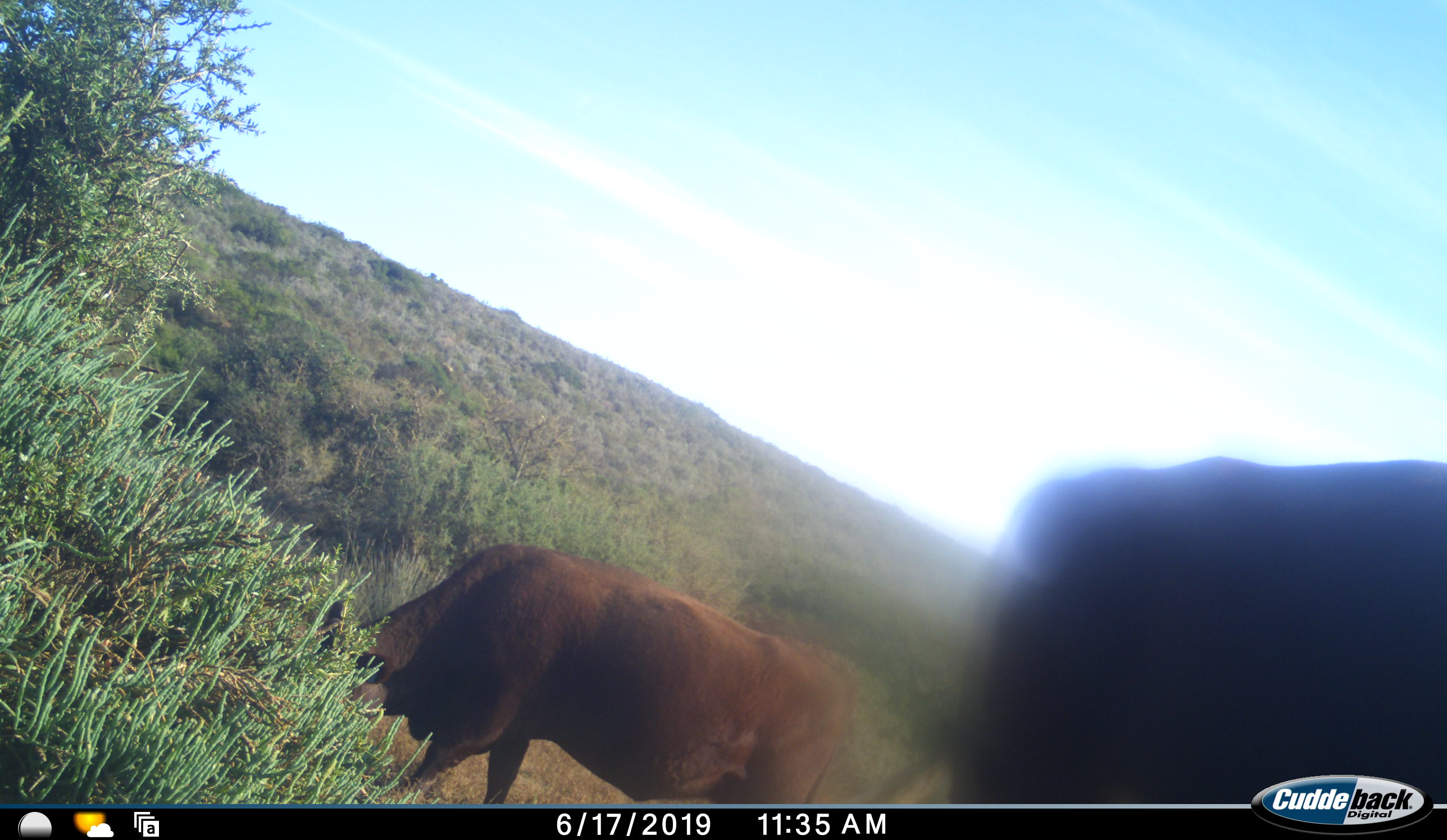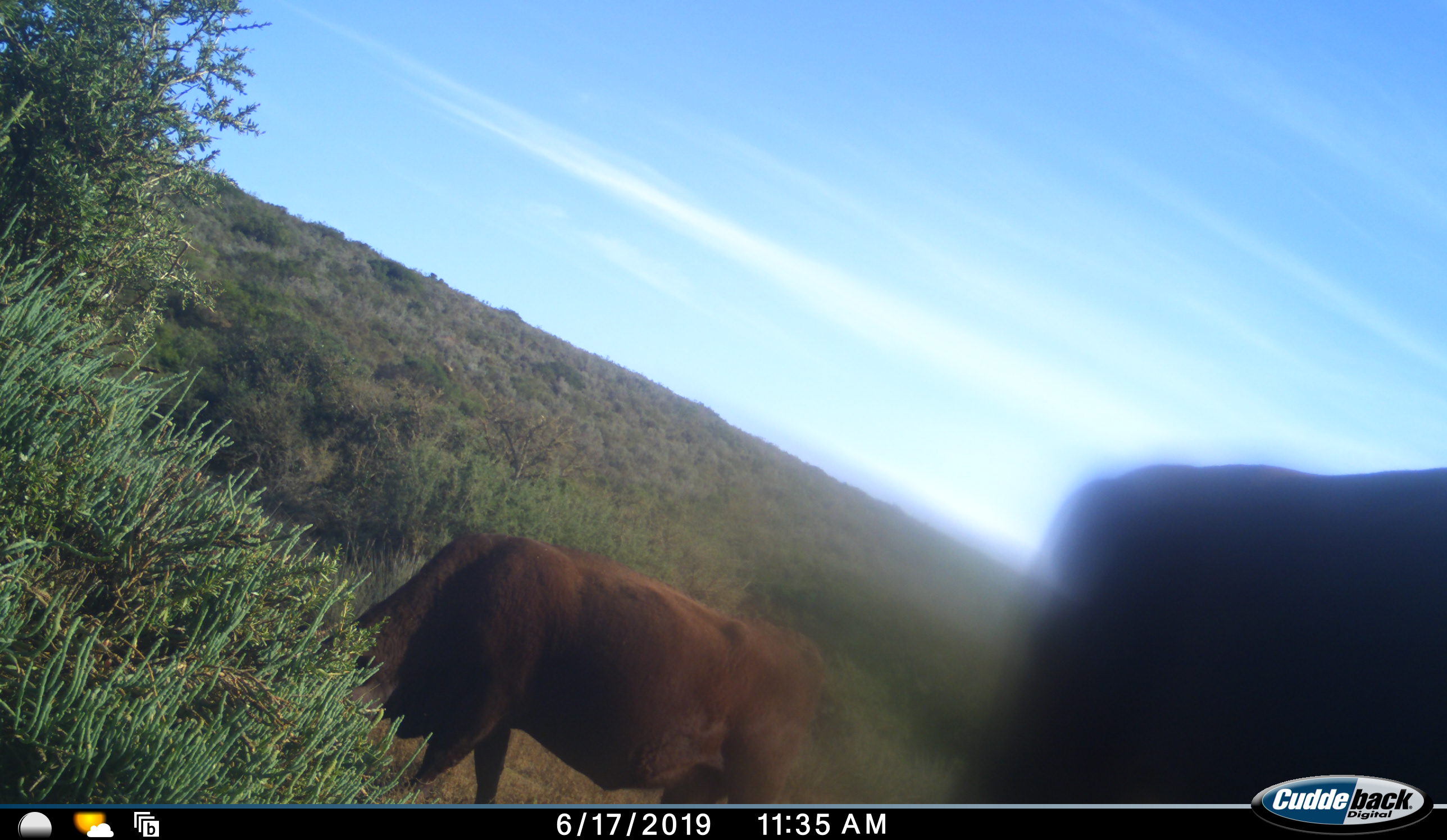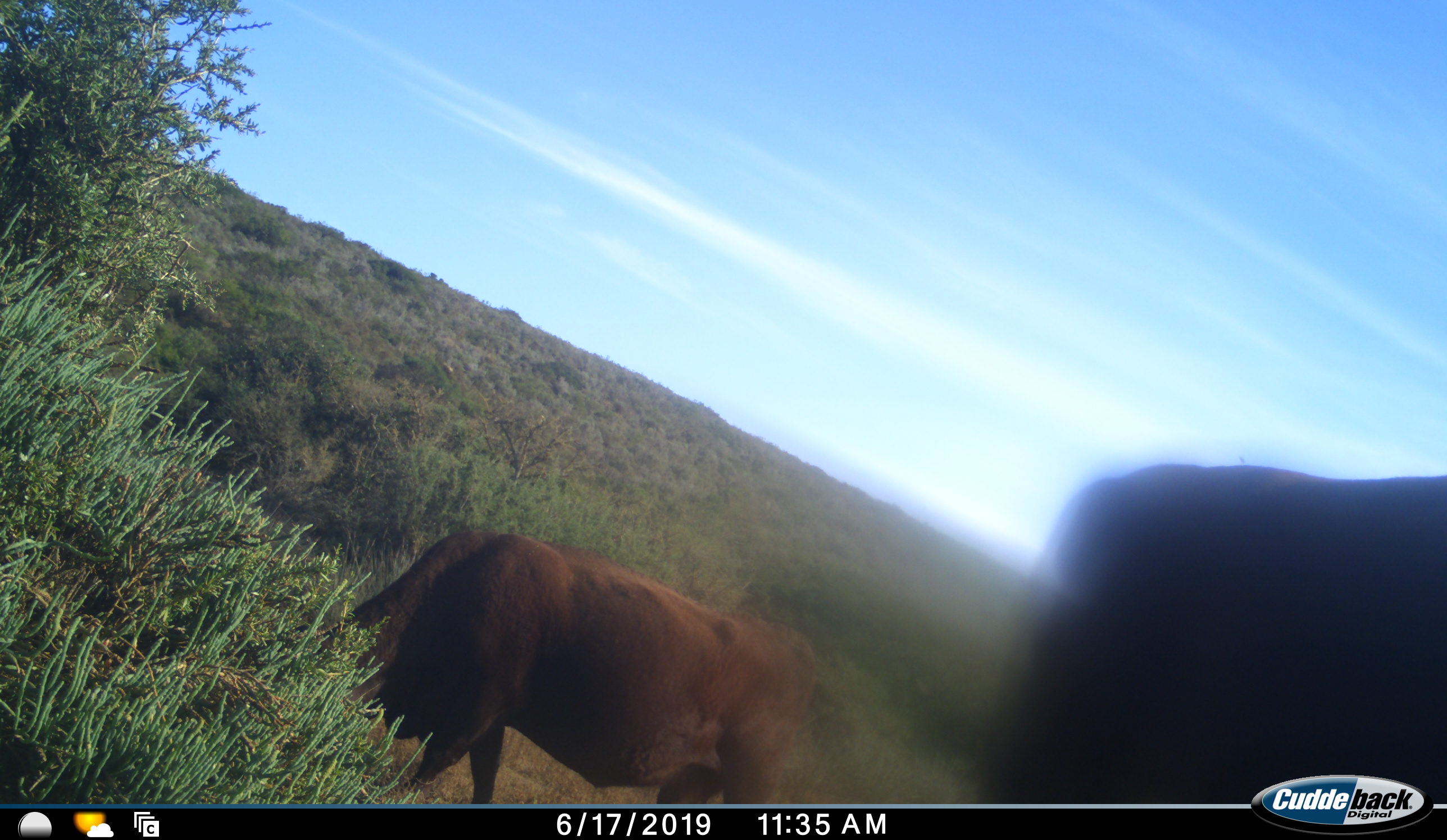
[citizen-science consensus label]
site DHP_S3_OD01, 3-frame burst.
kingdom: Animalia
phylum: Chordata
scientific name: Vertebrata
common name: domestic animal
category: domesticanimal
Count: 2.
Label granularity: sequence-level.